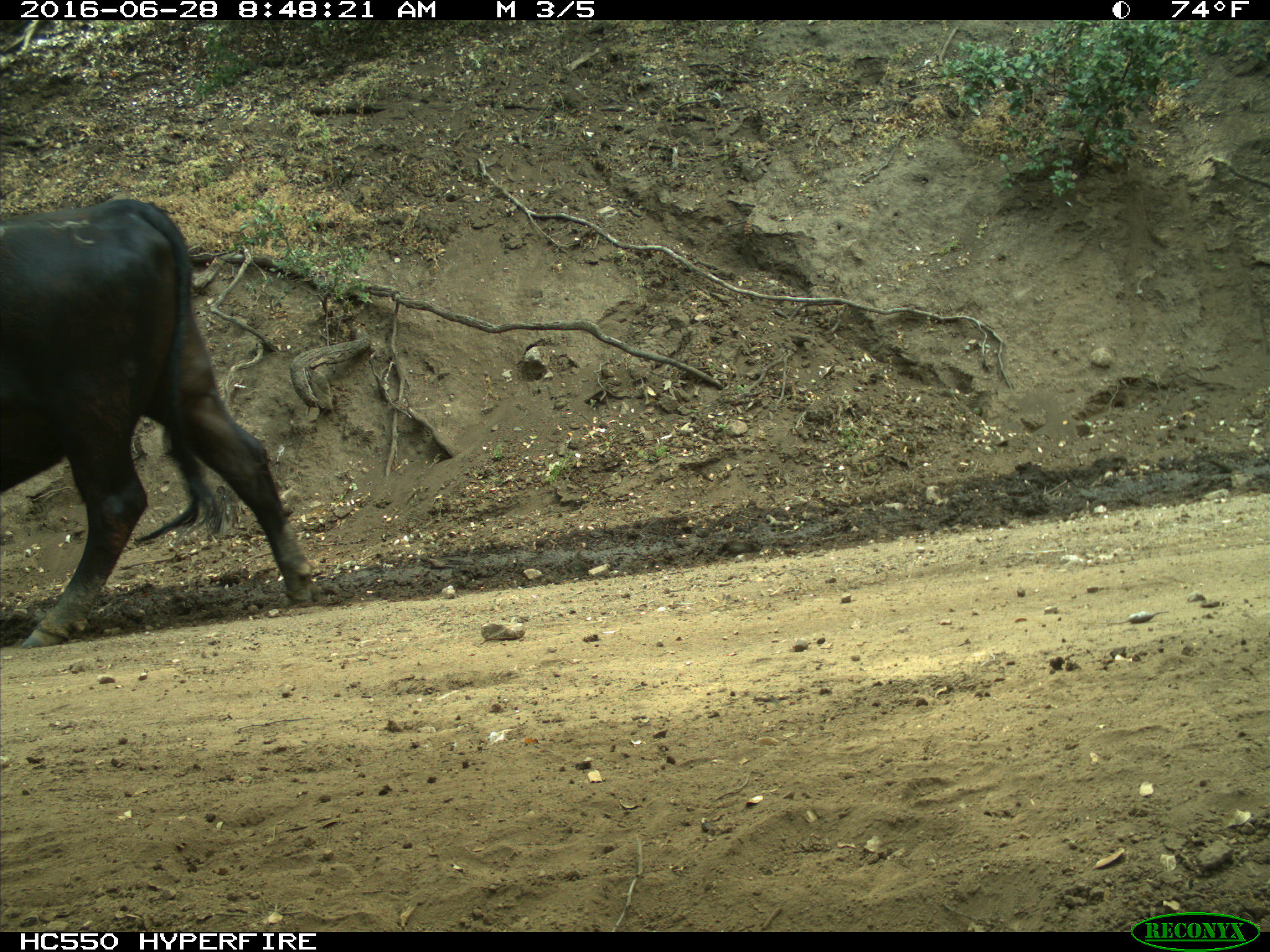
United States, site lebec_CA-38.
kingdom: Animalia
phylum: Chordata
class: Mammalia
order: Artiodactyla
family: Bovidae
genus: Bos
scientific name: Bos taurus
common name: domestic cow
Bos taurus (domestic cow).